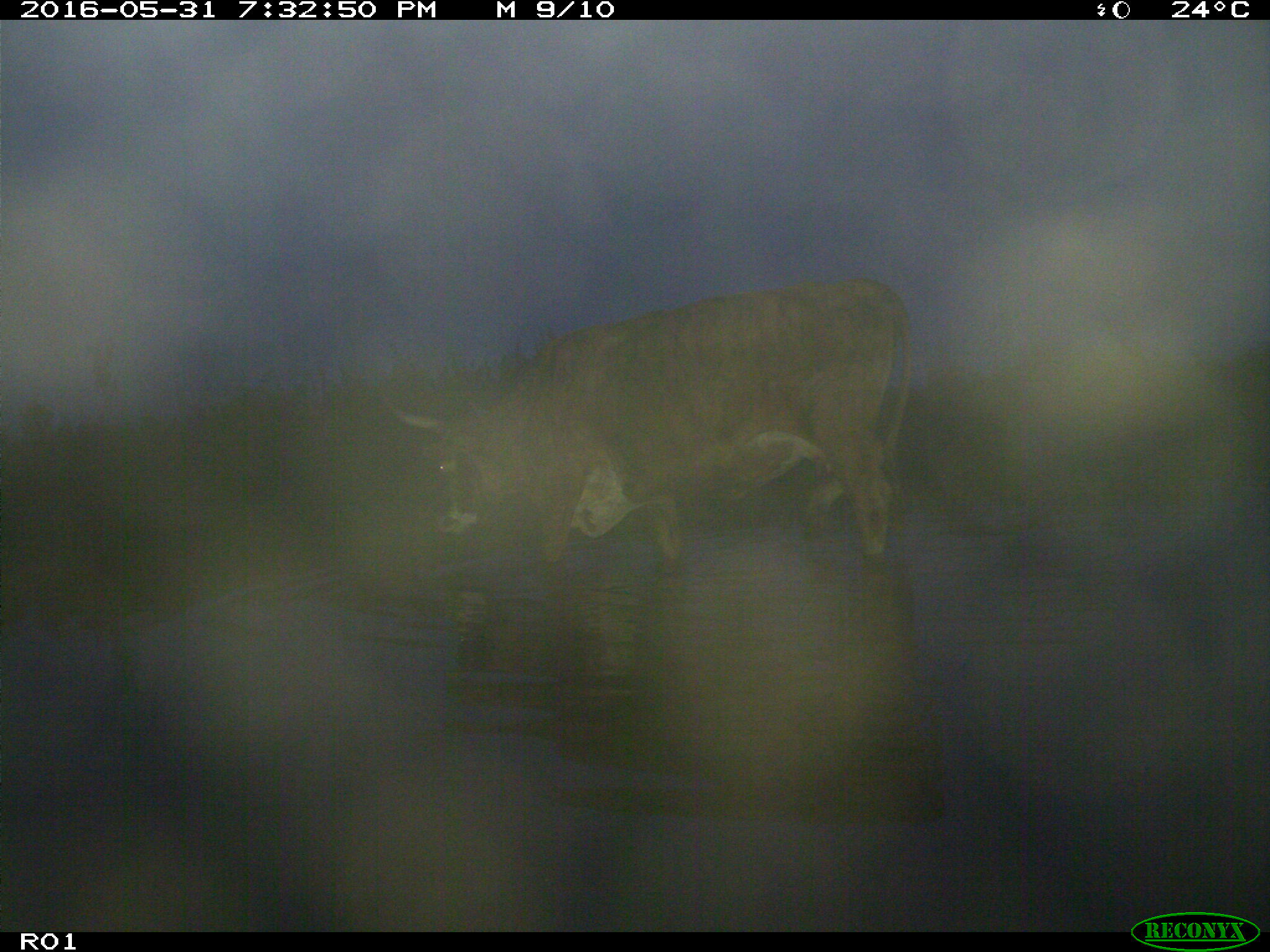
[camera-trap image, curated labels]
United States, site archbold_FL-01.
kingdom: Animalia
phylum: Chordata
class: Mammalia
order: Artiodactyla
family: Bovidae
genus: Bos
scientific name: Bos taurus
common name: domestic cow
Bos taurus (domestic cow).